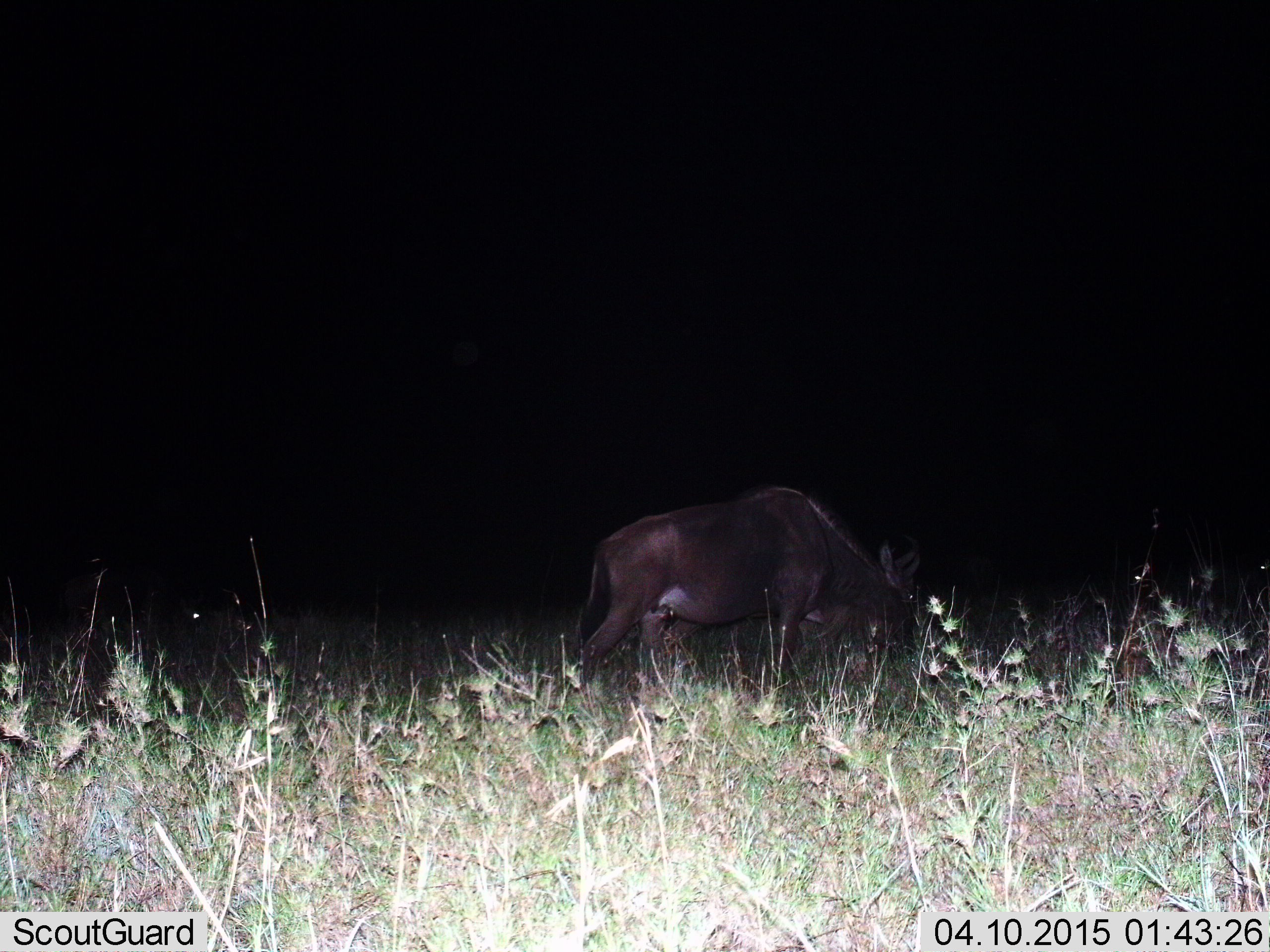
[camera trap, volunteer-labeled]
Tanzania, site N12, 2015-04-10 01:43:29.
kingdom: Animalia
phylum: Chordata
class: Mammalia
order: Artiodactyla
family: Bovidae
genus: Connochaetes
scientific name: Connochaetes taurinus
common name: blue wildebeest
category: wildebeest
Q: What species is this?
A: Wildebeest (blue wildebeest) (Connochaetes taurinus).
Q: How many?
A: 1.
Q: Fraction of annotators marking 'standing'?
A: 10%.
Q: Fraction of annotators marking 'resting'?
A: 0%.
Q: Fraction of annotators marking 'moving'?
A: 20%.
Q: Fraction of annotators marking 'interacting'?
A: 0%.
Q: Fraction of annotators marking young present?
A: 0%.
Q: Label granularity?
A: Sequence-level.